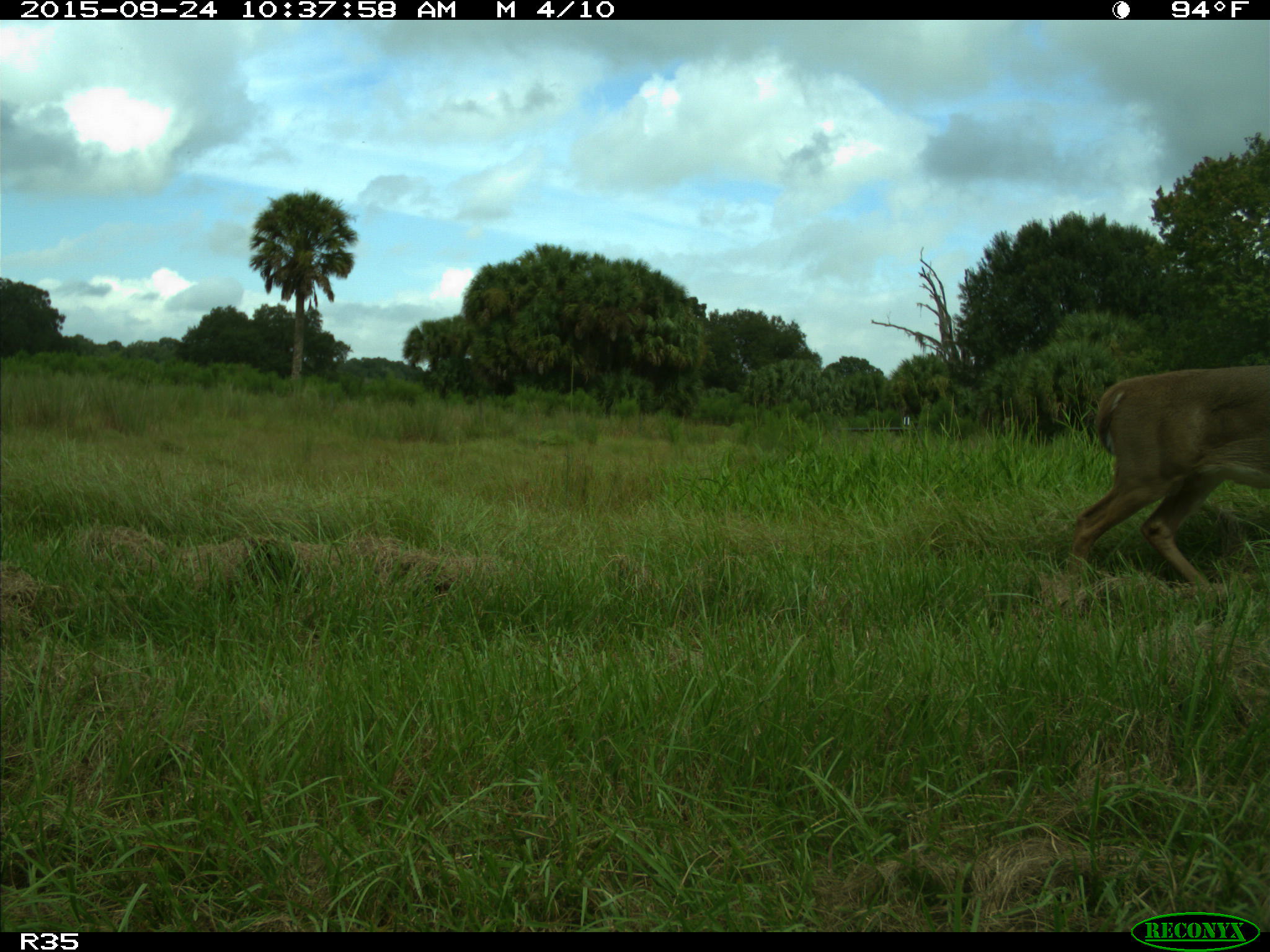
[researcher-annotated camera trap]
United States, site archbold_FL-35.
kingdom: Animalia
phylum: Chordata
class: Mammalia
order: Artiodactyla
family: Cervidae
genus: Odocoileus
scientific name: Odocoileus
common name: deer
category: unidentified deer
Unidentified deer (deer) (Odocoileus).